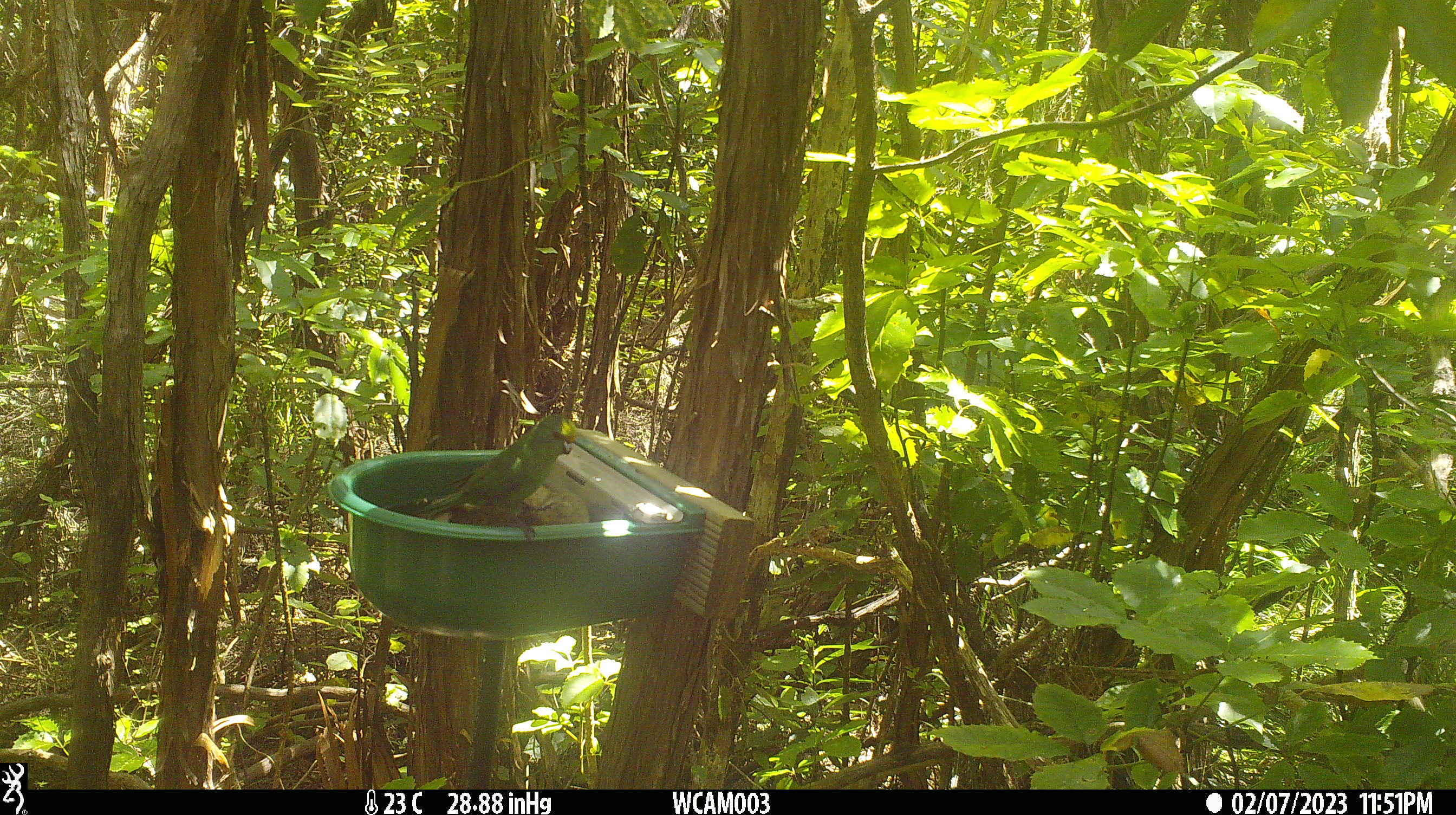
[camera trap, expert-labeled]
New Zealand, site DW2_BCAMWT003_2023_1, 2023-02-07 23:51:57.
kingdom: Animalia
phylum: Chordata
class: Aves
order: Psittaciformes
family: Psittaculidae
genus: Cyanoramphus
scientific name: Cyanoramphus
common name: parakeet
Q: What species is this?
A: Parakeet (Cyanoramphus).